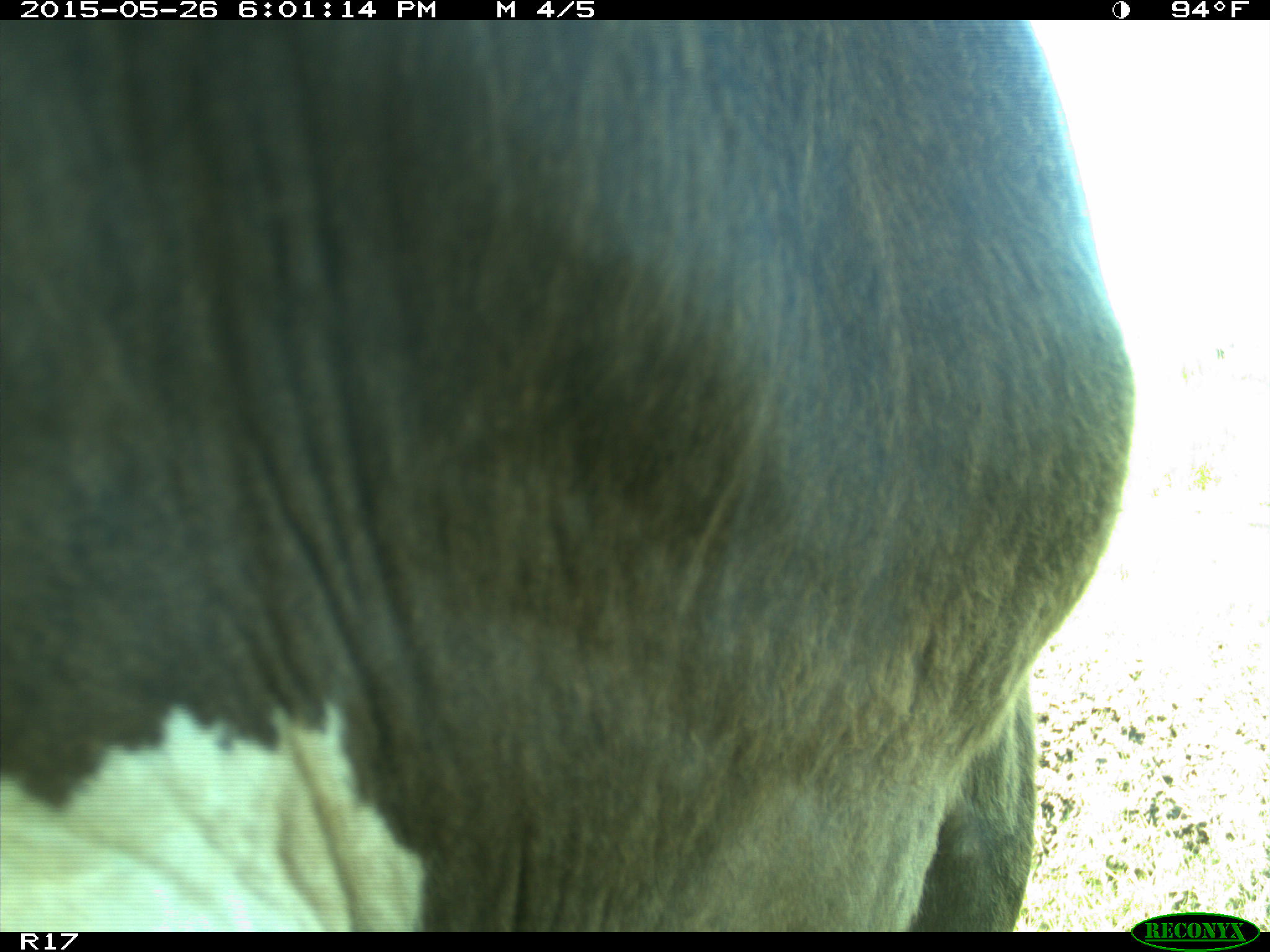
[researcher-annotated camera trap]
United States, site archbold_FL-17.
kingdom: Animalia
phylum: Chordata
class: Mammalia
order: Artiodactyla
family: Bovidae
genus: Bos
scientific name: Bos taurus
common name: domestic cow